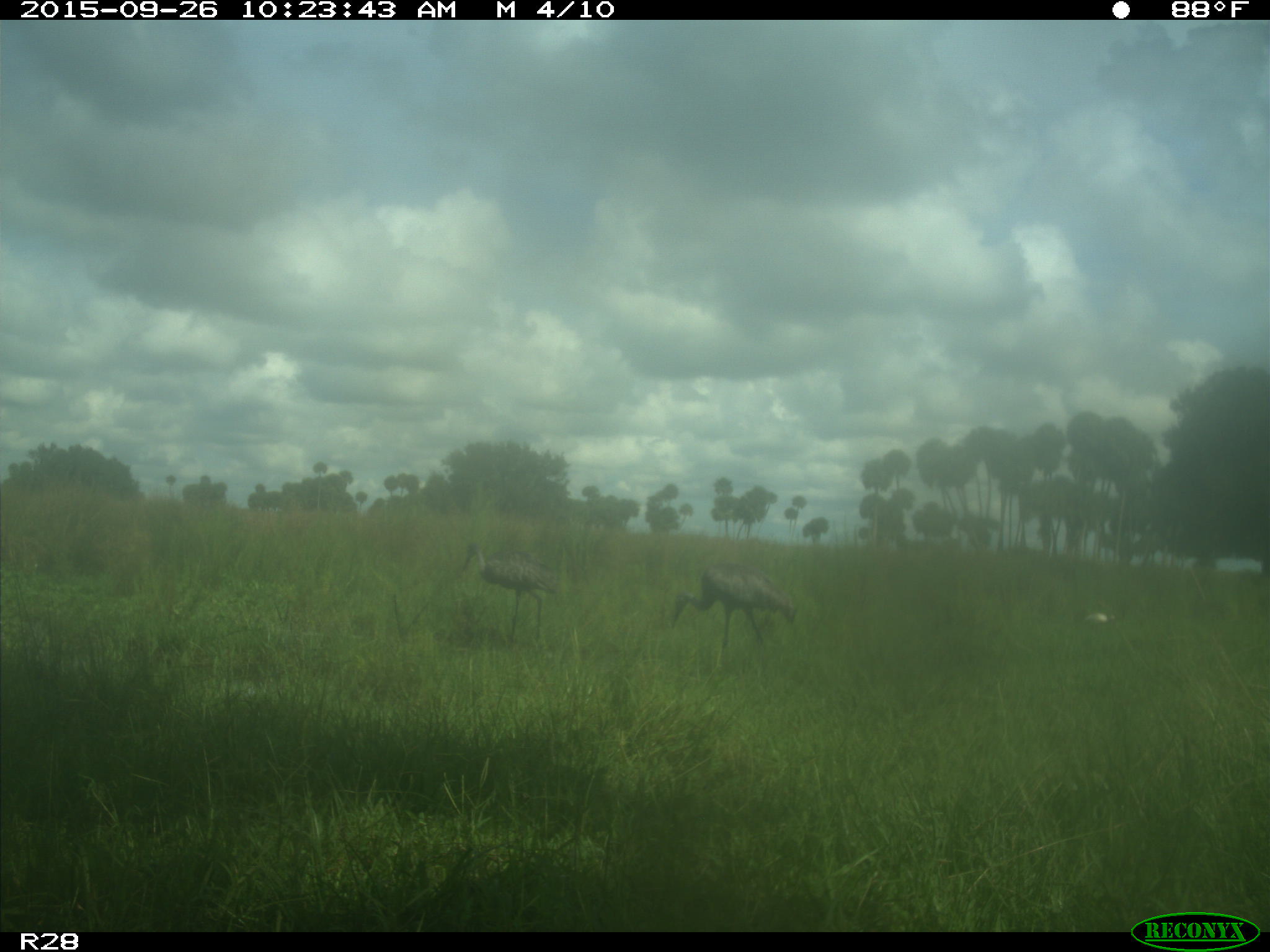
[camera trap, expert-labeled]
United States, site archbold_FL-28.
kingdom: Animalia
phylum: Chordata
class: Aves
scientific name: Aves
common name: birds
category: unidentified bird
Unidentified bird (birds) (Aves).